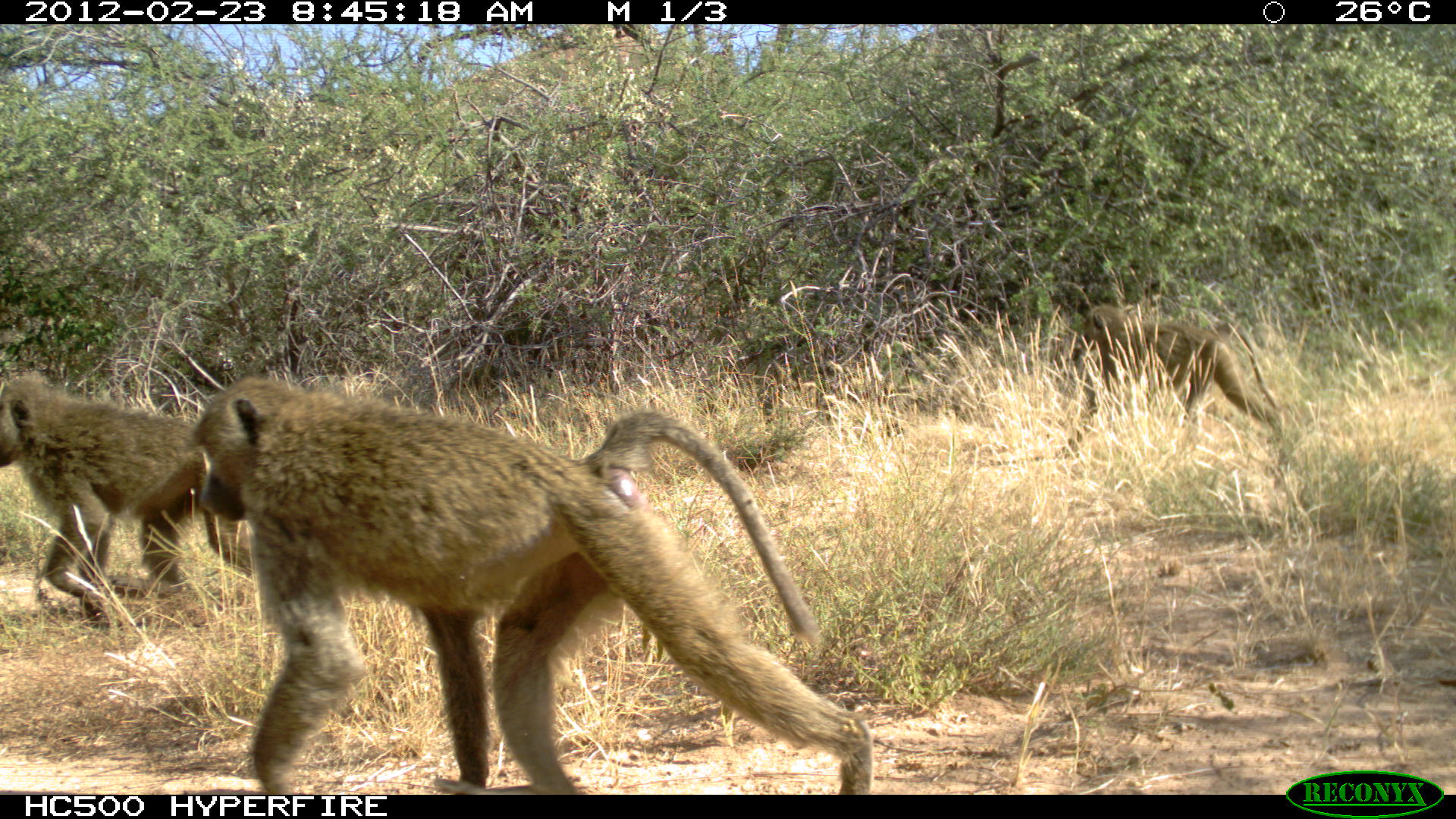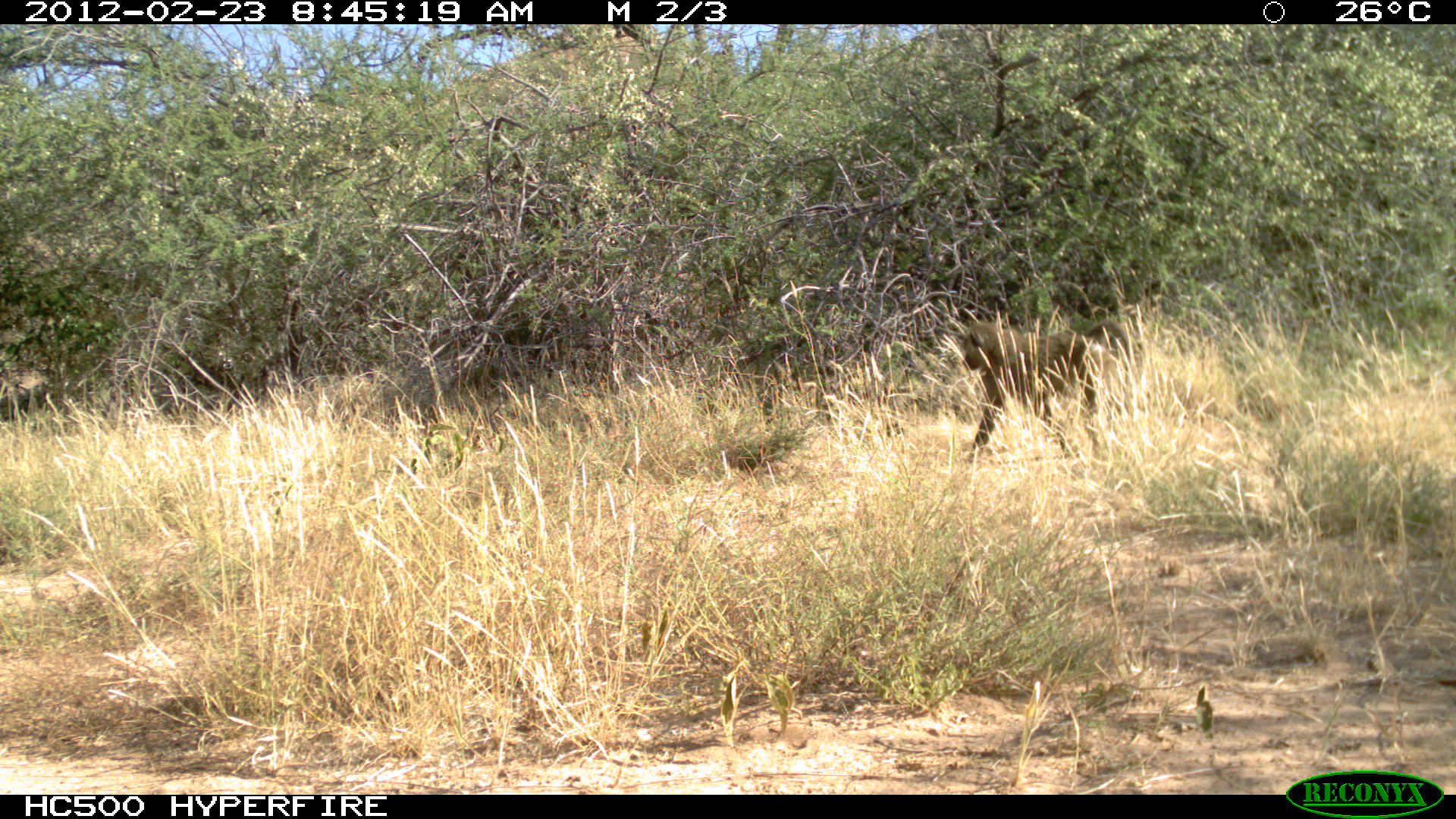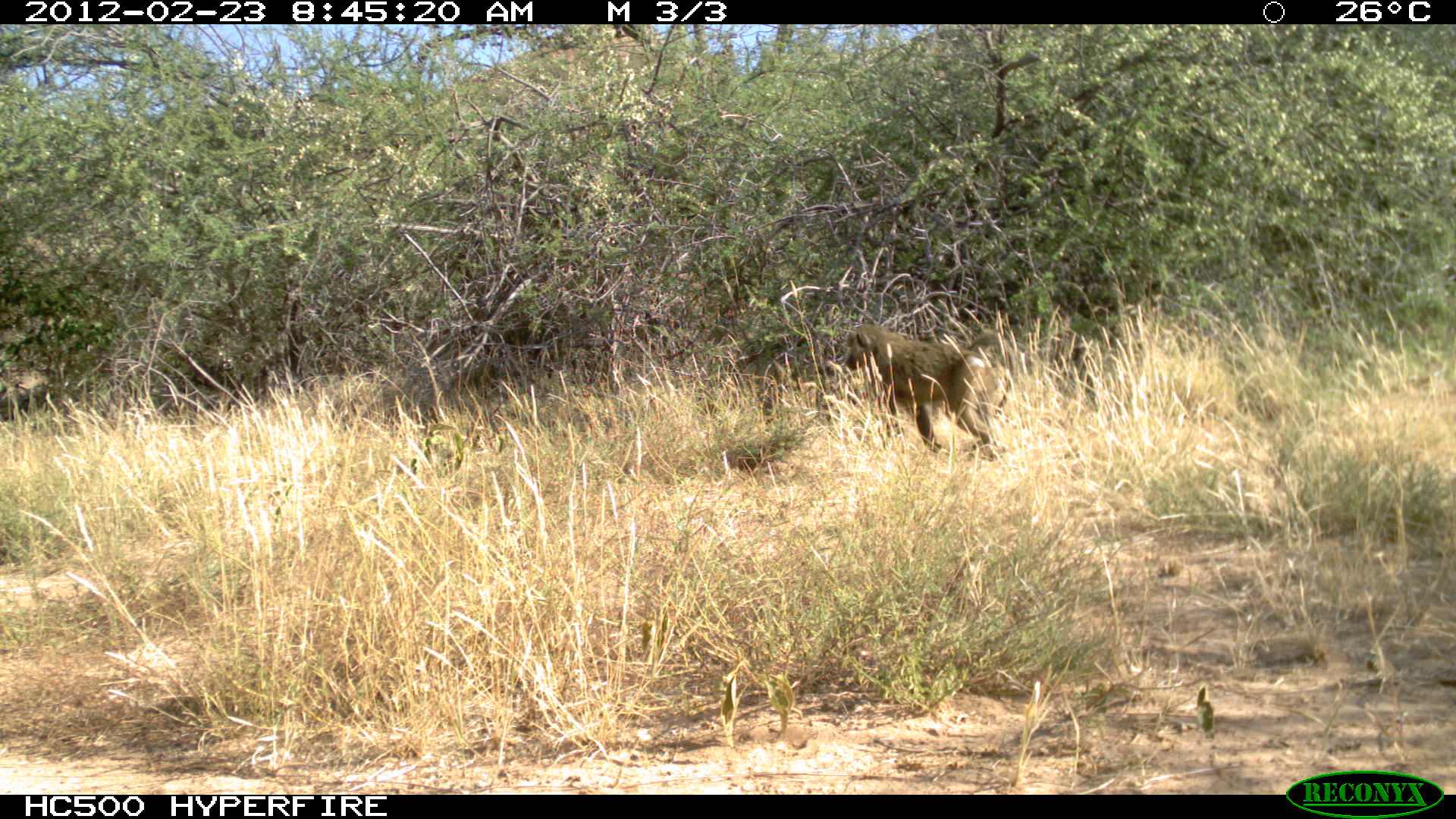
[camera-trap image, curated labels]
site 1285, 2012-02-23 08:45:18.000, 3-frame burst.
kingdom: Animalia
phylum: Chordata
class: Mammalia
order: Primates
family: Cercopithecidae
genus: Papio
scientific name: Papio anubis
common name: olive baboon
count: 3